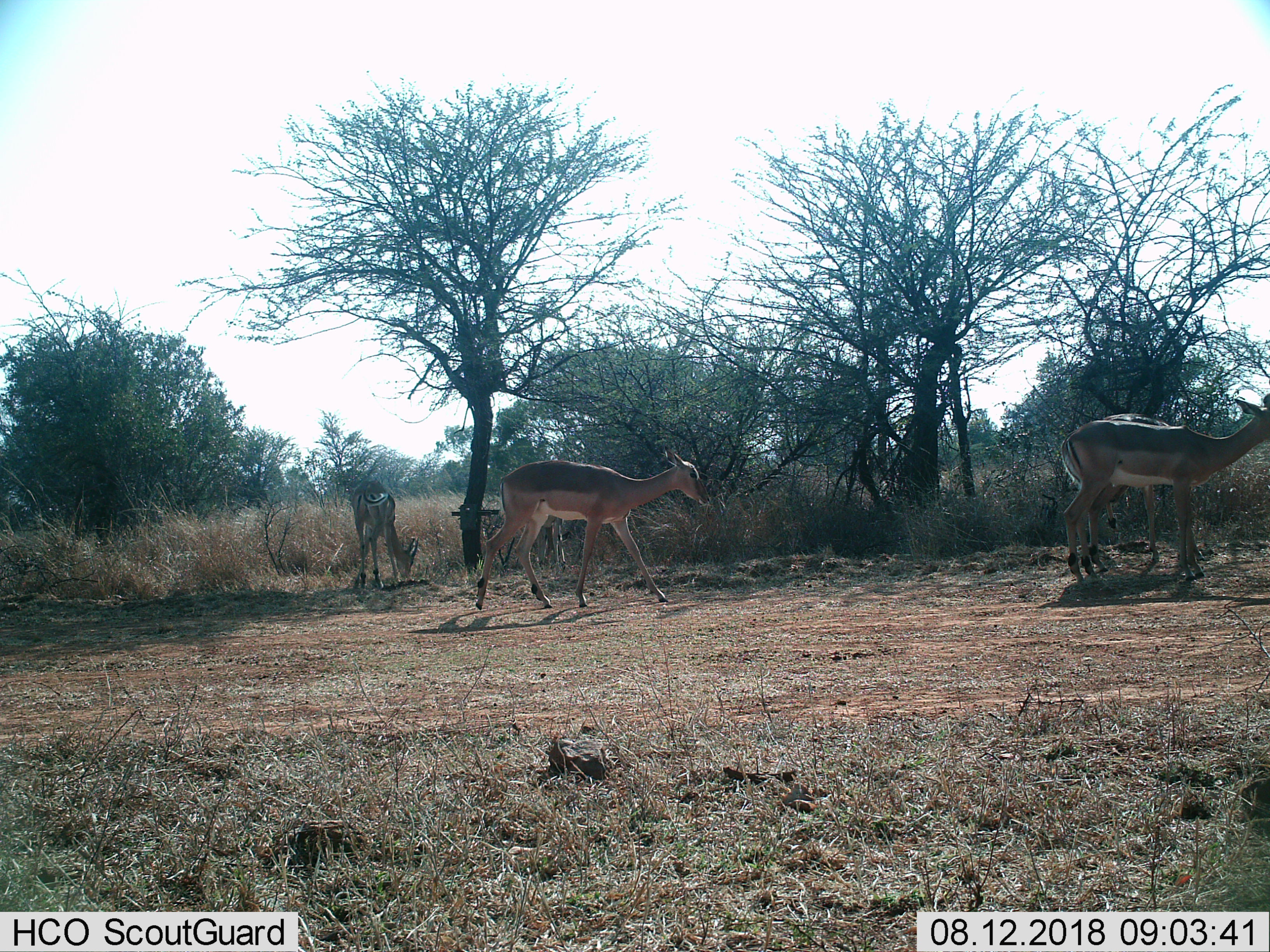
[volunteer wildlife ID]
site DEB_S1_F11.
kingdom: Animalia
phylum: Chordata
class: Mammalia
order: Artiodactyla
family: Bovidae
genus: Aepyceros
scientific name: Aepyceros melampus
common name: impala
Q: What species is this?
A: Impala (Aepyceros melampus).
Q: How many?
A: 4.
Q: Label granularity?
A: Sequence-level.